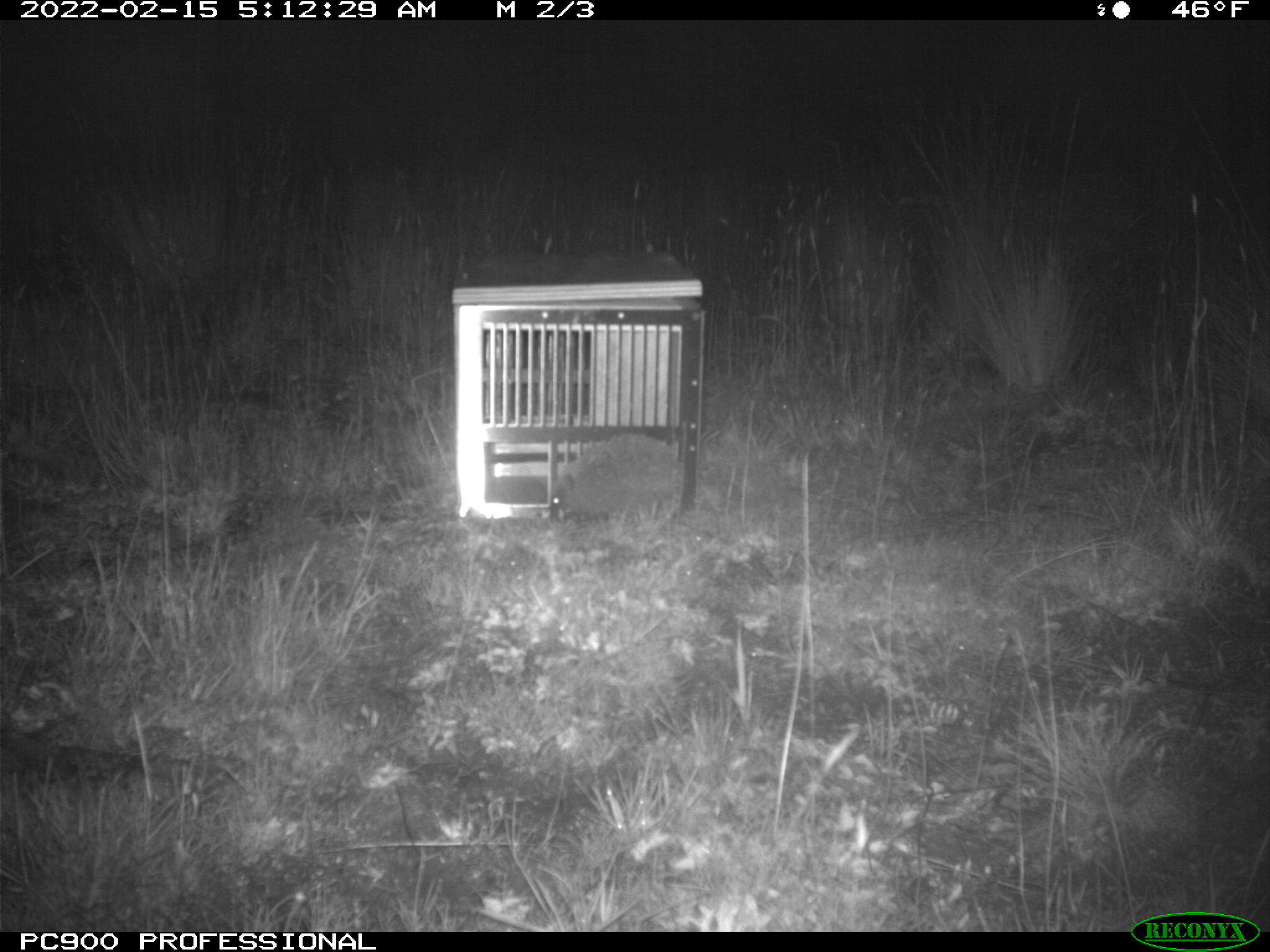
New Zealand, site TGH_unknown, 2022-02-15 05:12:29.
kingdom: Animalia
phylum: Chordata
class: Mammalia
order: Eulipotyphla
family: Erinaceidae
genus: Erinaceus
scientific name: Erinaceus europaeus europaeus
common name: european hedgehog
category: hedgehog